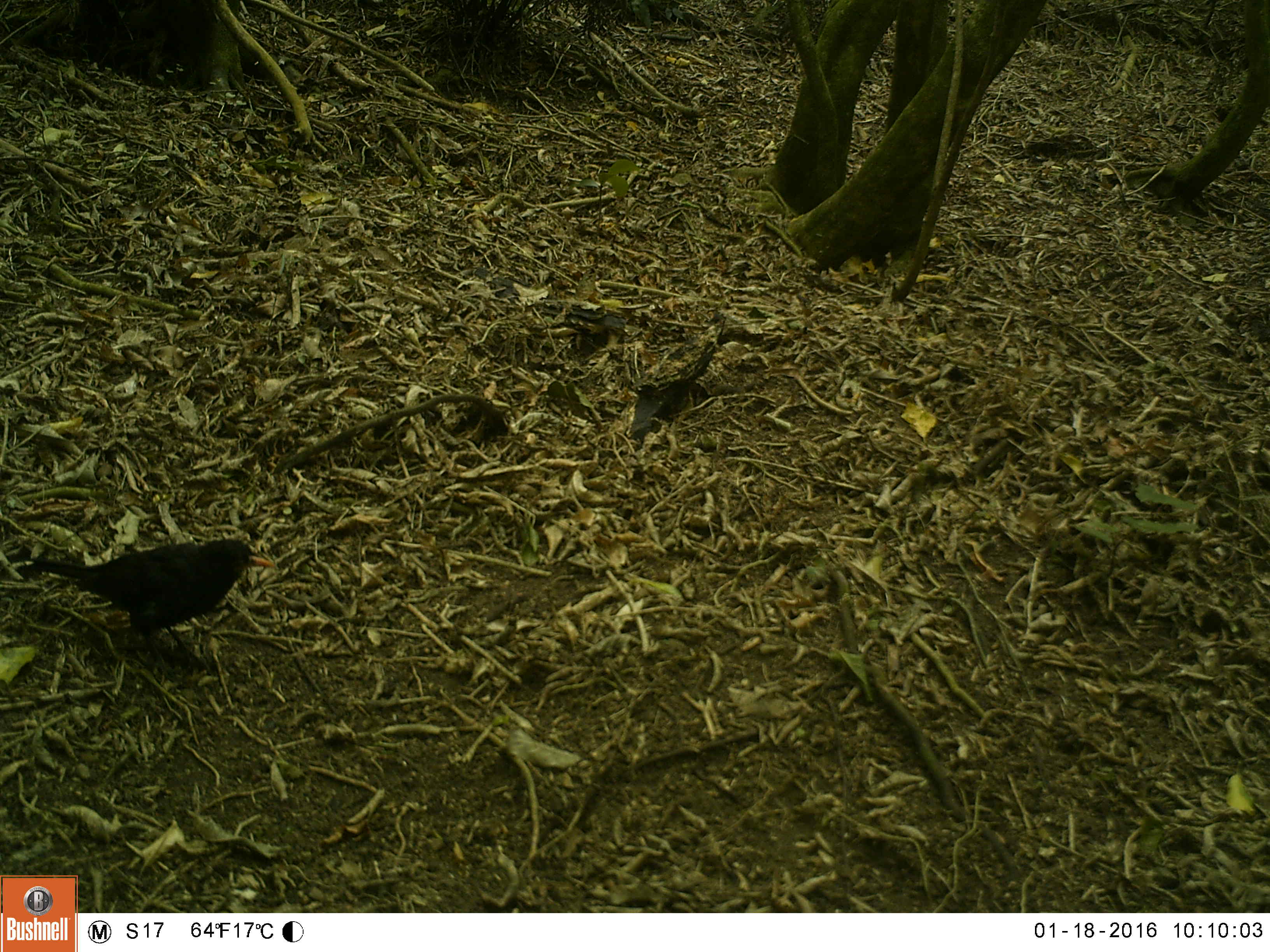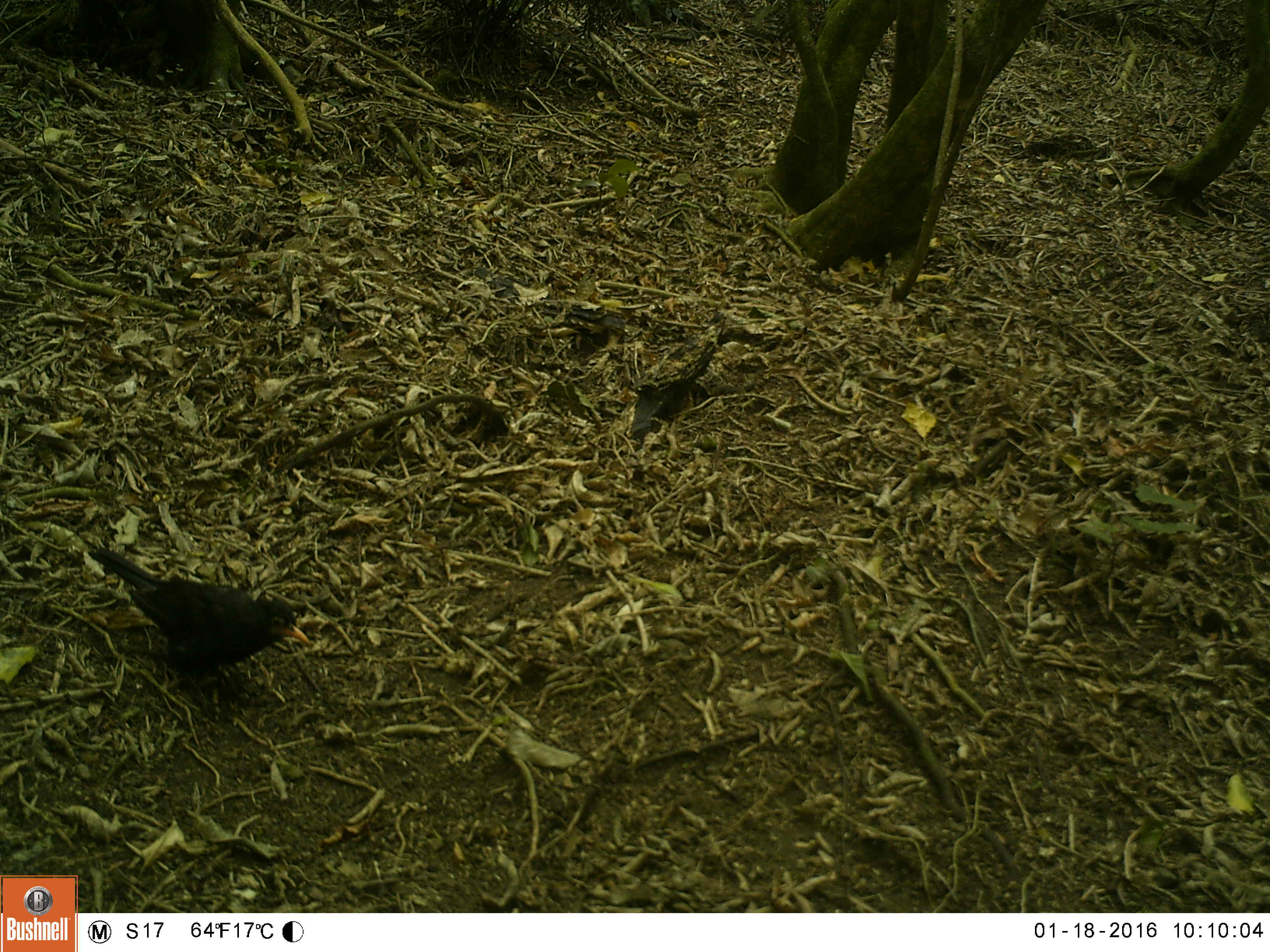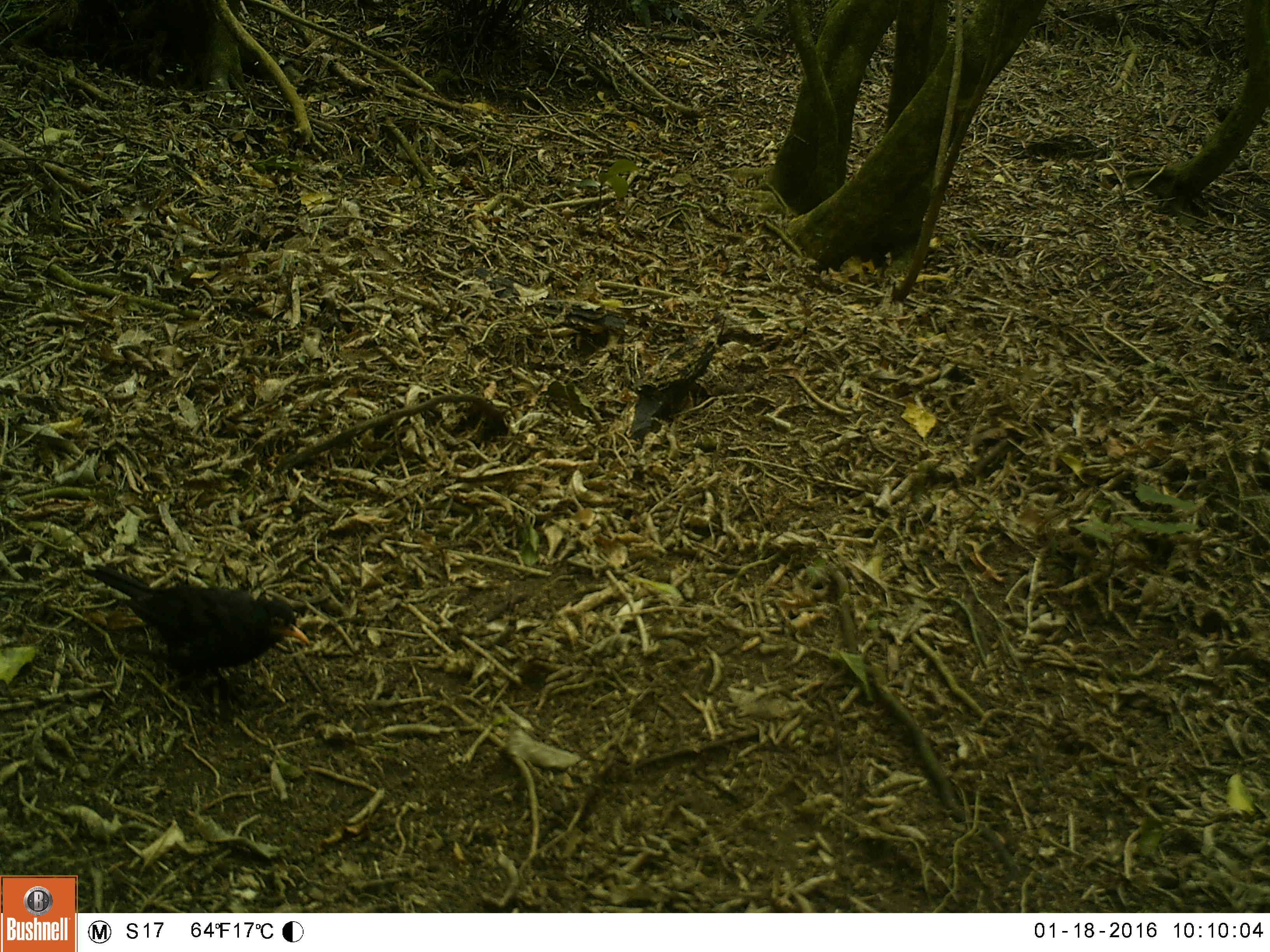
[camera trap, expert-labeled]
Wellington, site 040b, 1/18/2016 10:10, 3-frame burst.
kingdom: Animalia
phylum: Chordata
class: Aves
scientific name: Aves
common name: bird